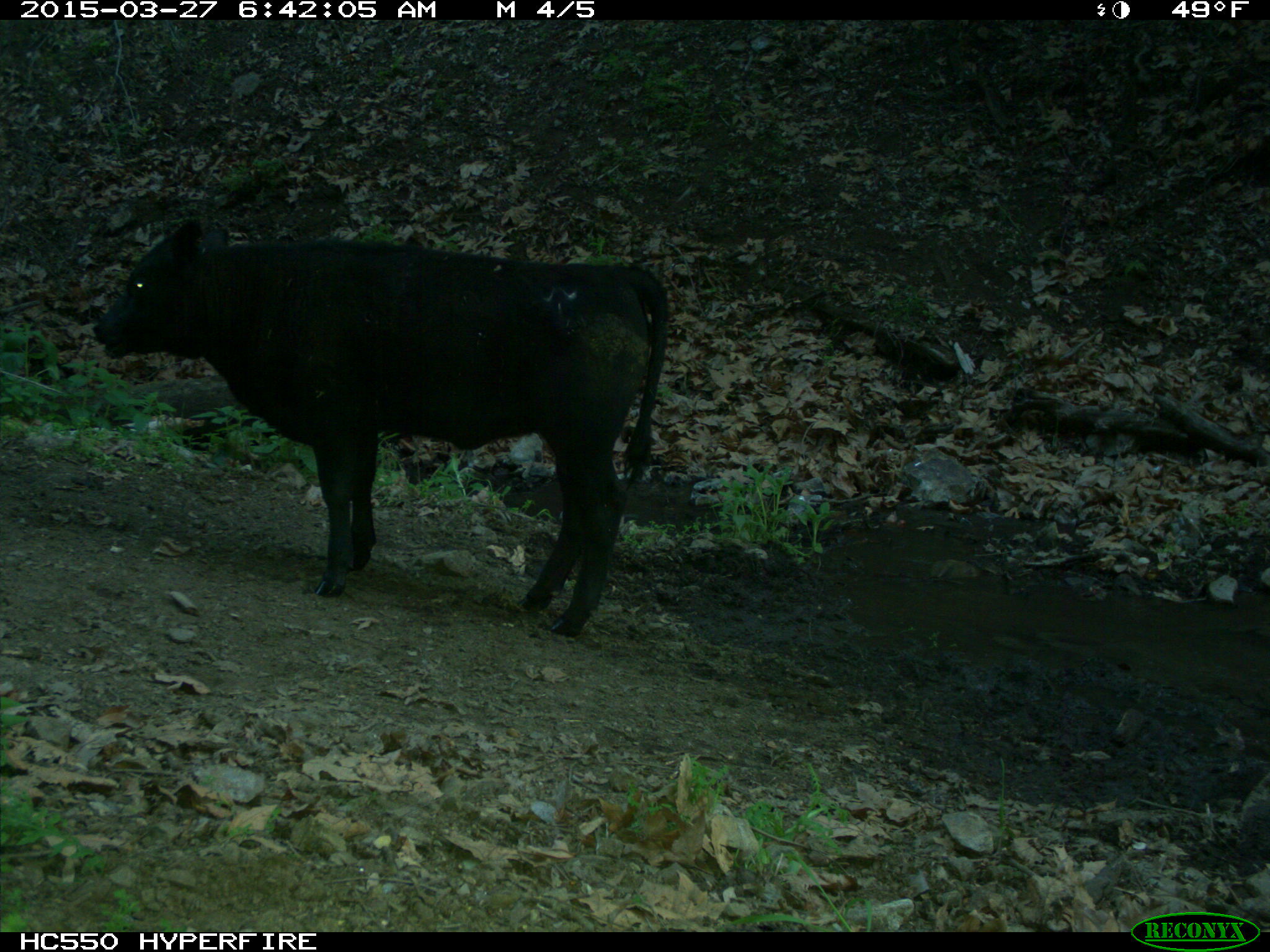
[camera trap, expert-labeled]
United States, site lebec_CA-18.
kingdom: Animalia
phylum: Chordata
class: Mammalia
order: Artiodactyla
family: Bovidae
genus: Bos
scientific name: Bos taurus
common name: domestic cow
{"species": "Bos taurus (domestic cow)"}